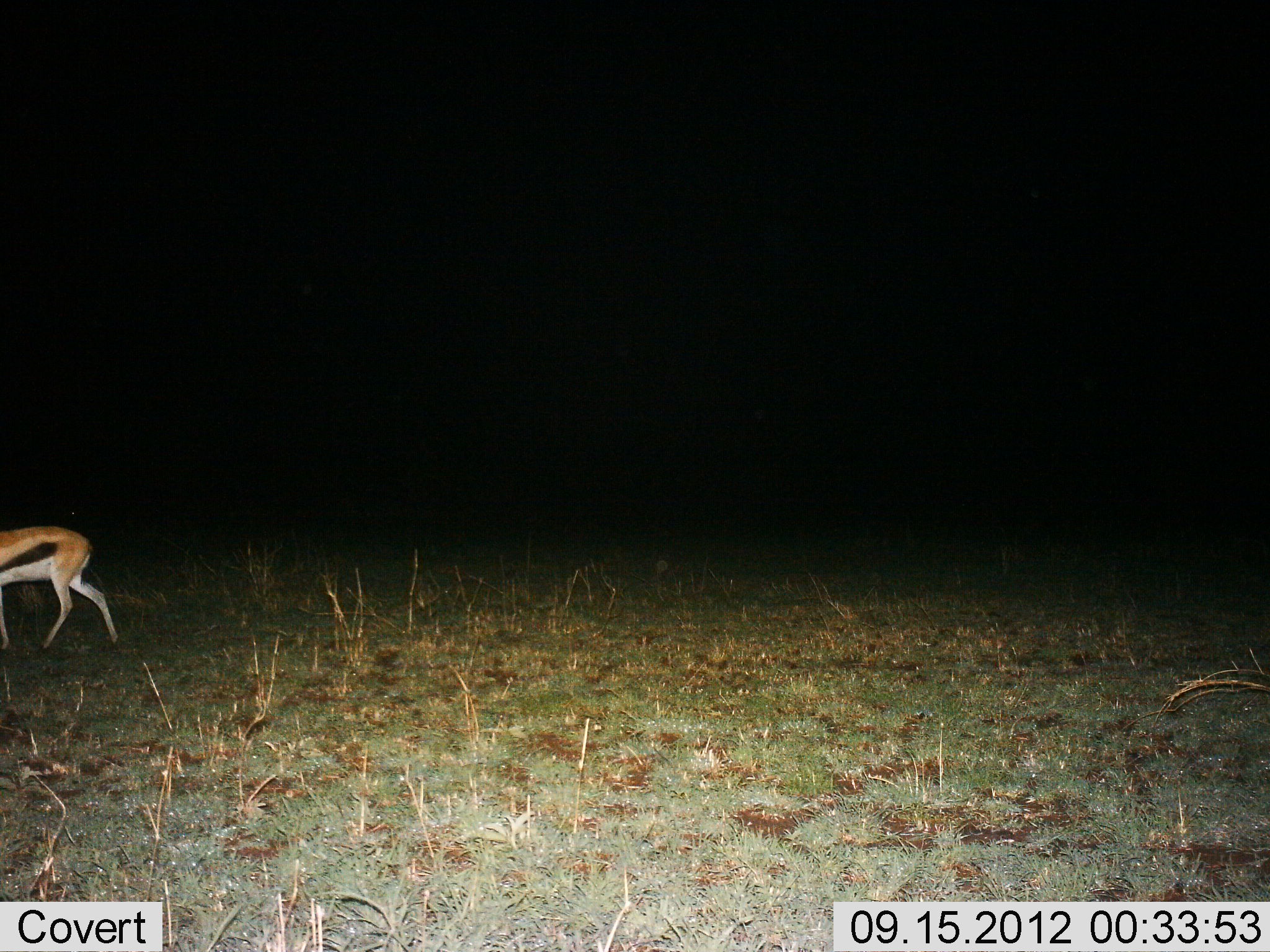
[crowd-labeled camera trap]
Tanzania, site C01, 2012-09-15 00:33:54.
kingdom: Animalia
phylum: Chordata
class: Mammalia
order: Artiodactyla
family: Bovidae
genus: Eudorcas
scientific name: Eudorcas thomsonii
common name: thomson's gazelle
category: gazellethomsons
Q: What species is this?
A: Gazellethomsons (thomson's gazelle) (Eudorcas thomsonii).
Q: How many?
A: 1.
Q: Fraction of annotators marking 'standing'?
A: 20%.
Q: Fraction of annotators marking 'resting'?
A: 0%.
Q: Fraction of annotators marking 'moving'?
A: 90%.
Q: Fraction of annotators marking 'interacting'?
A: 0%.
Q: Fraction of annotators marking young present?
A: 0%.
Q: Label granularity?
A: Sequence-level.